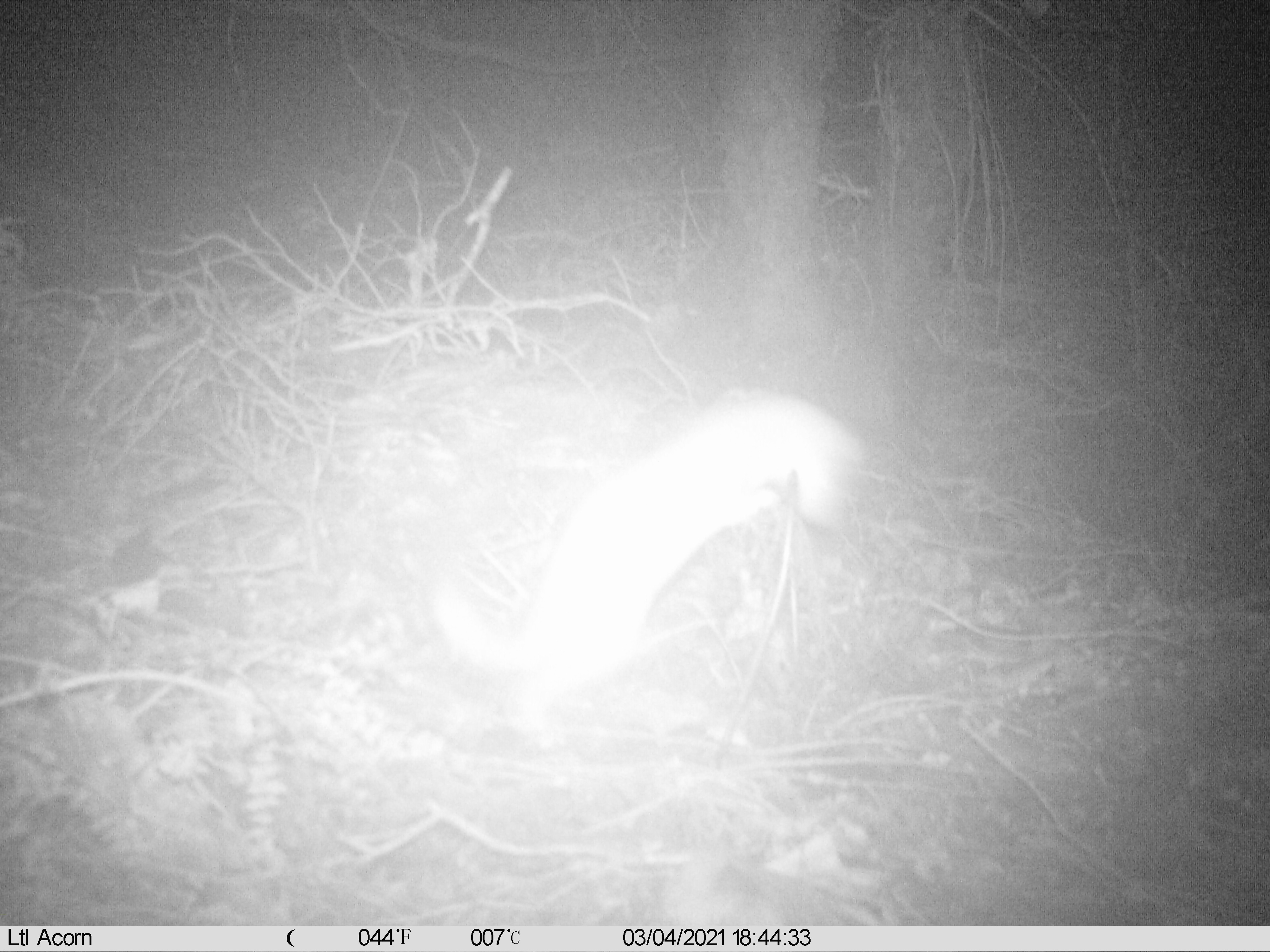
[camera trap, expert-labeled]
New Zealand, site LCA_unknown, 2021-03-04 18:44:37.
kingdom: Animalia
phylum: Chordata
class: Mammalia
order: Carnivora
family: Mustelidae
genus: Mustela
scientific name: Mustela erminea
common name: stoat